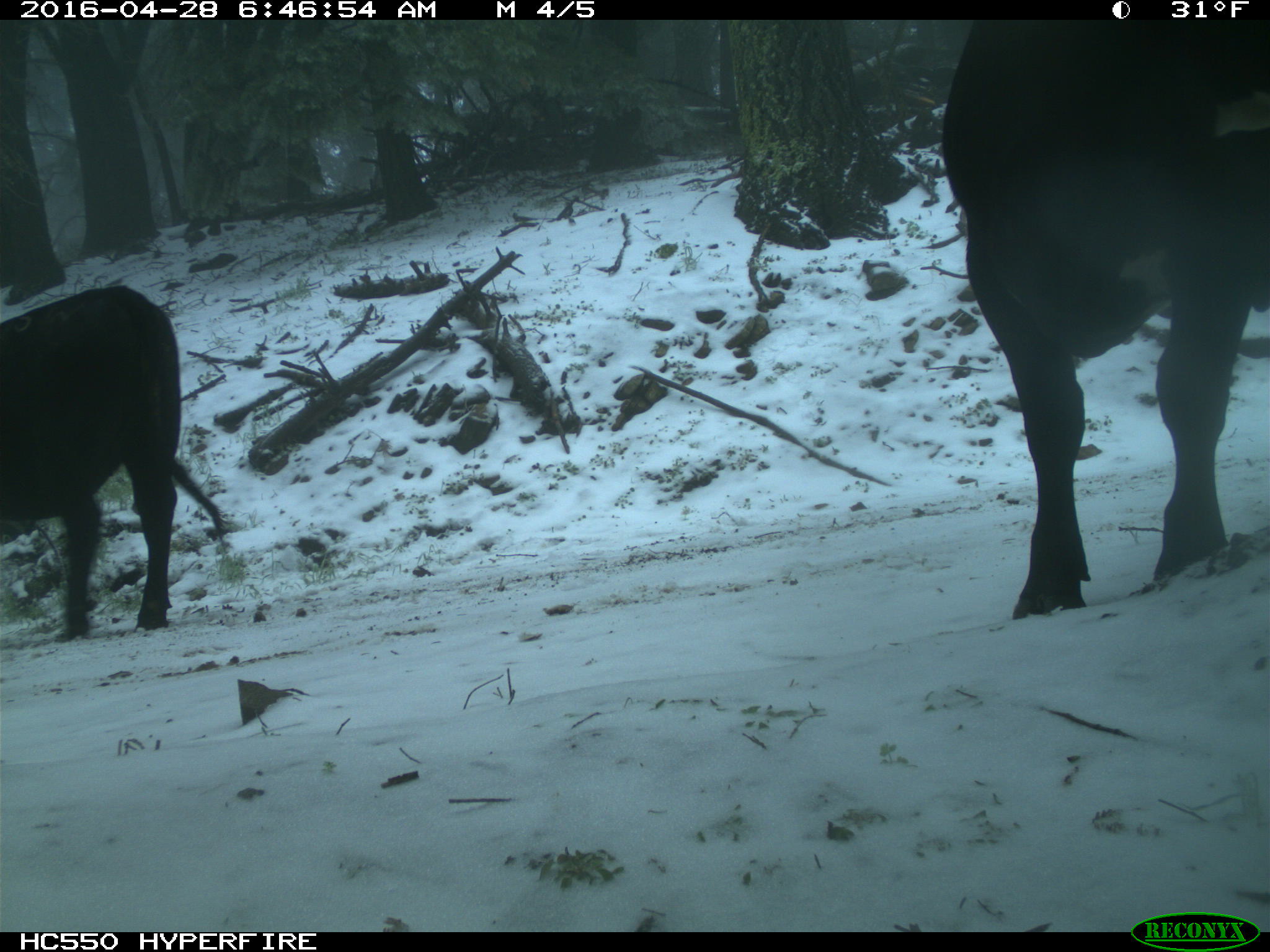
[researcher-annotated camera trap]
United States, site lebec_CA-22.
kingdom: Animalia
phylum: Chordata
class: Mammalia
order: Artiodactyla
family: Bovidae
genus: Bos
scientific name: Bos taurus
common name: domestic cow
Bos taurus (domestic cow).